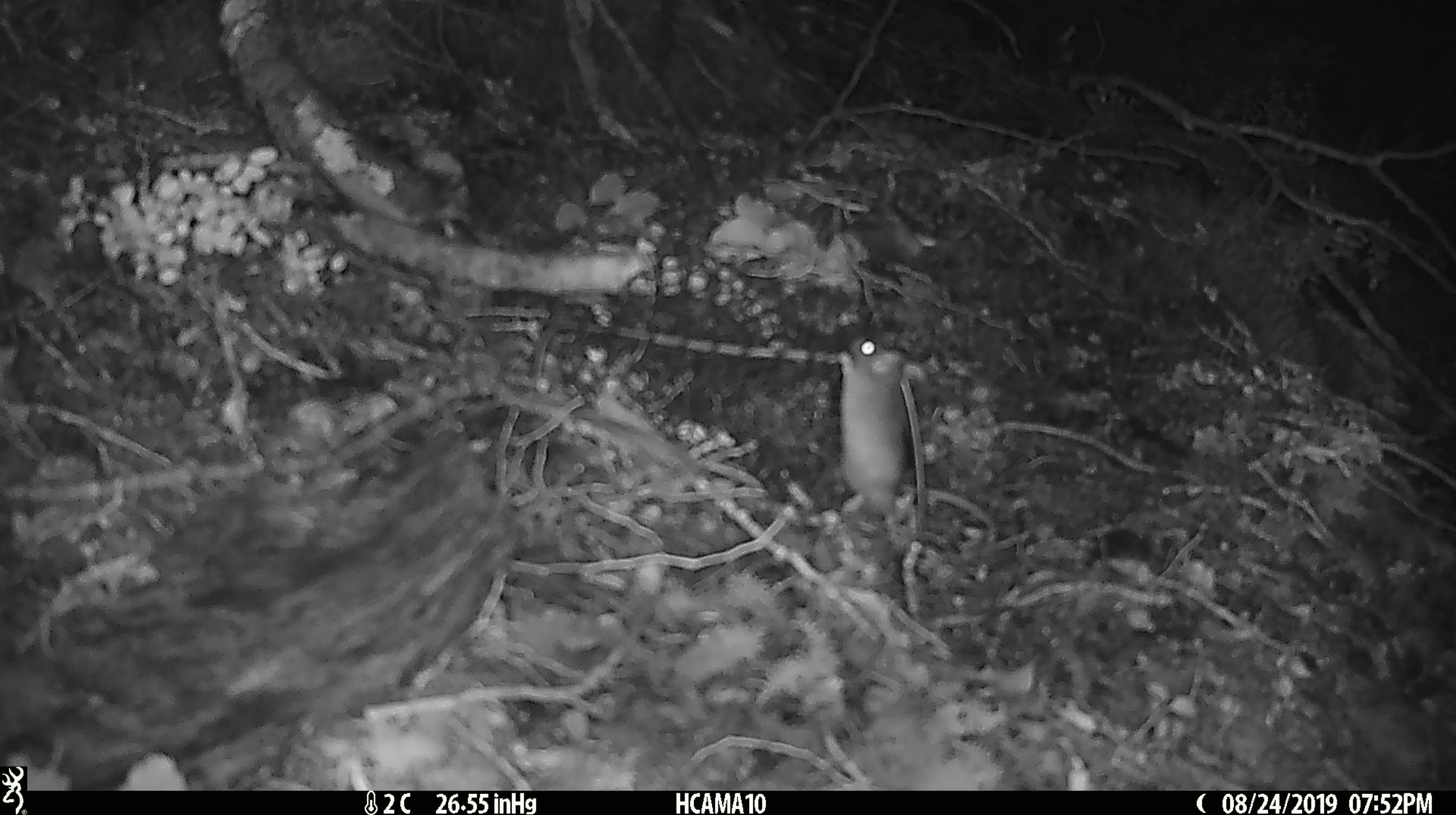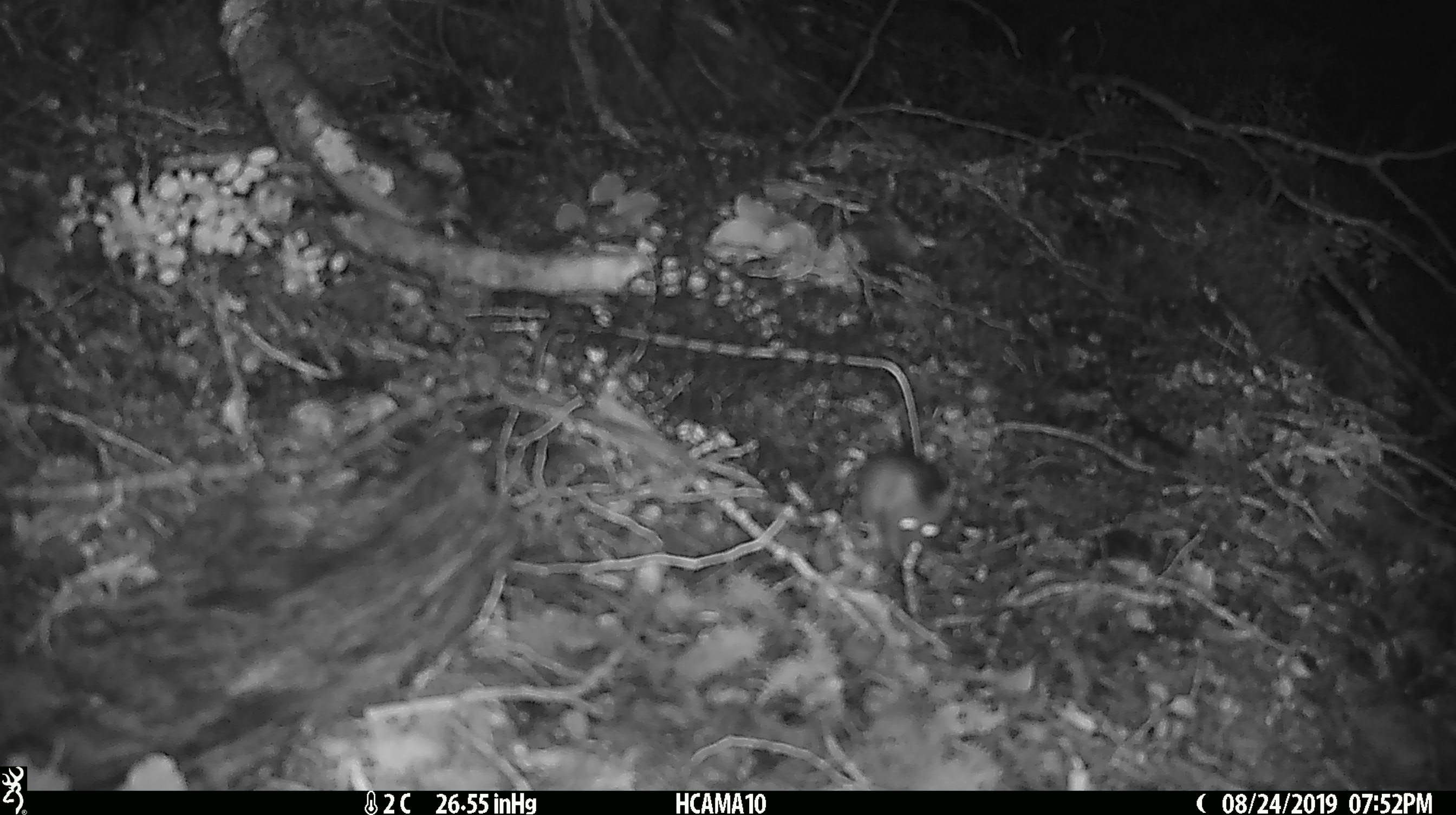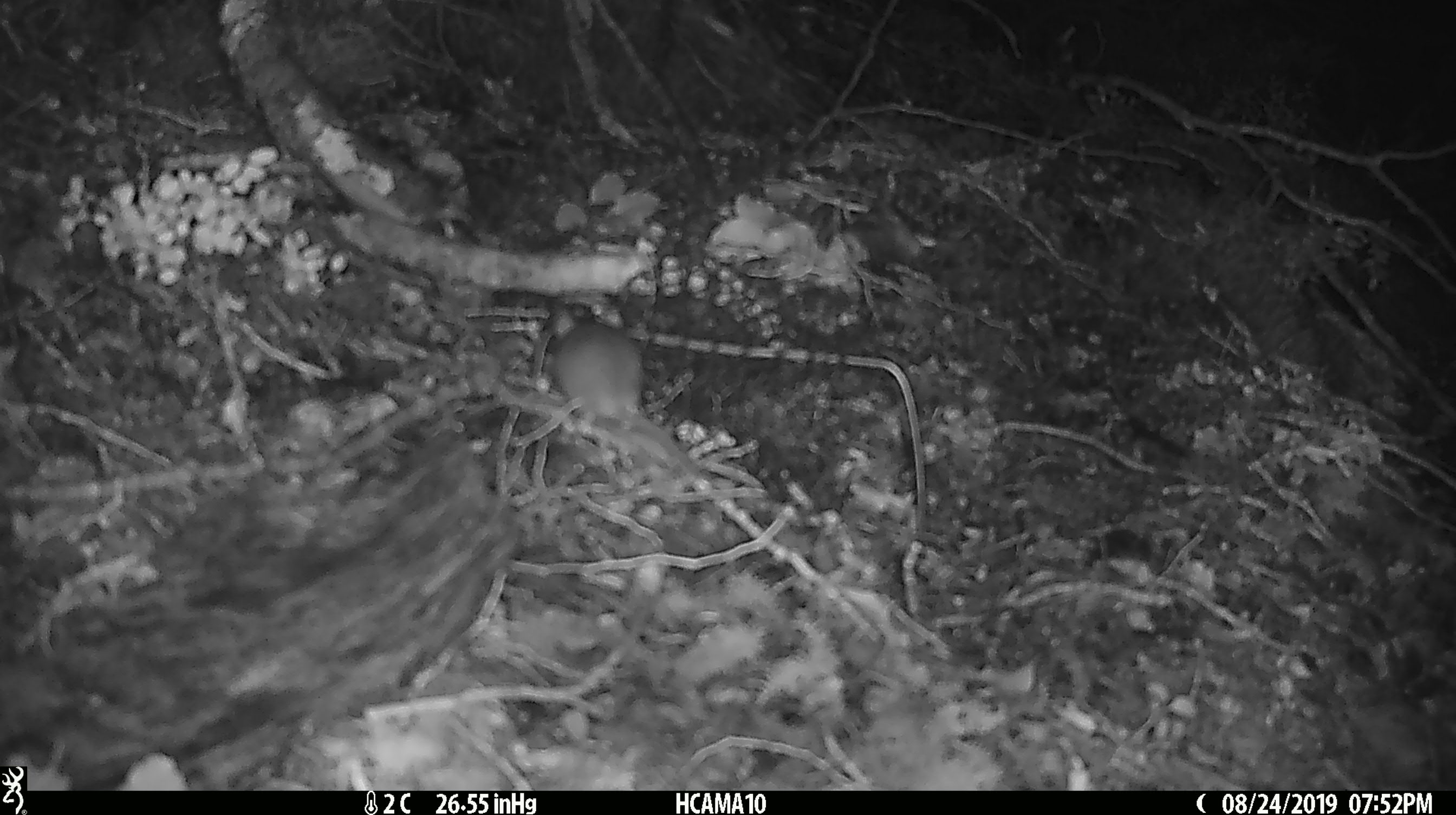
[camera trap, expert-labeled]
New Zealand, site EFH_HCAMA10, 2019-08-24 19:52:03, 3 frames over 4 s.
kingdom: Animalia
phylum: Chordata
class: Mammalia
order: Rodentia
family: Muridae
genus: Mus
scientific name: Mus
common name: mouse